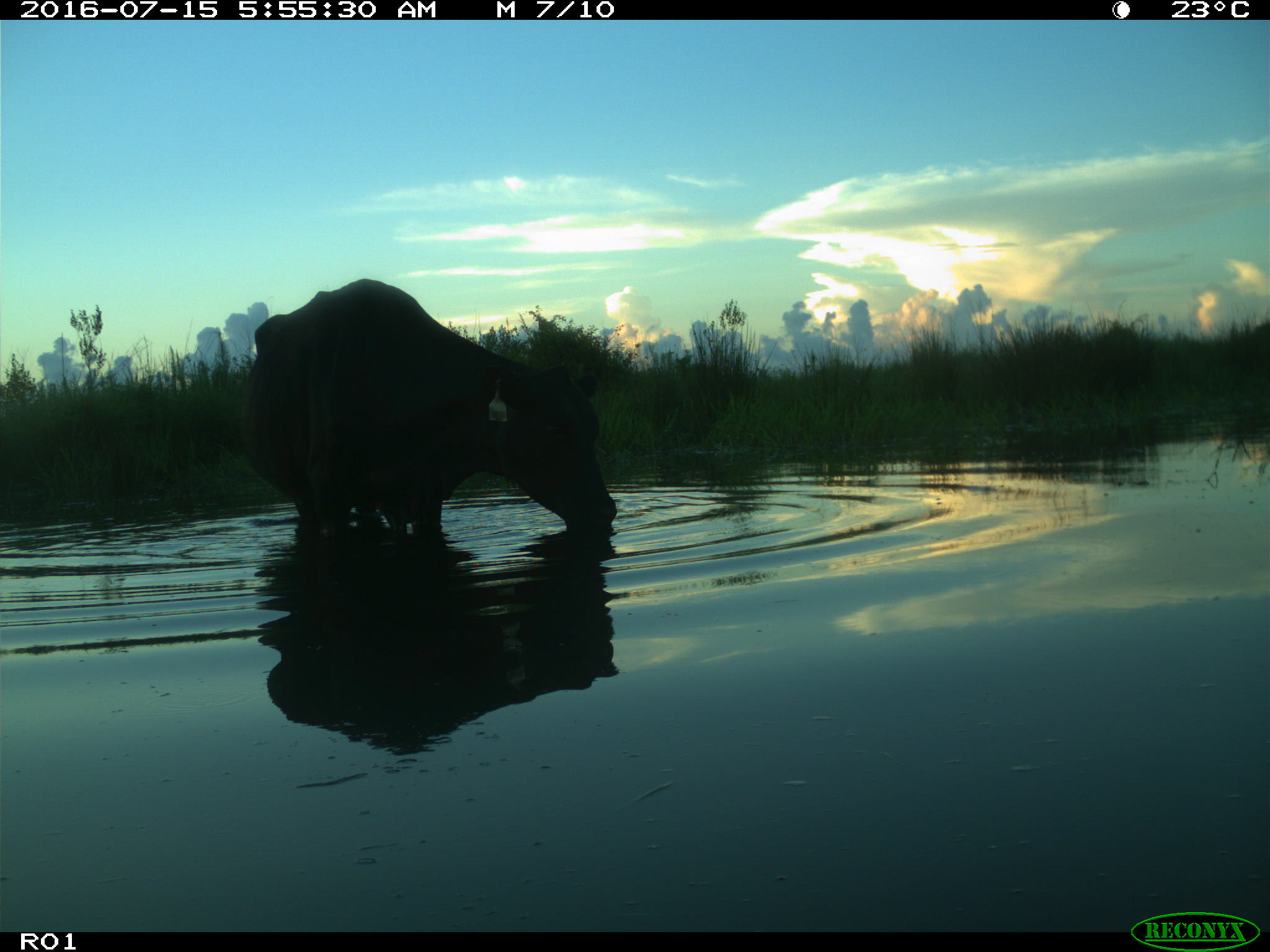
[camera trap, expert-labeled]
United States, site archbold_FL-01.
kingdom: Animalia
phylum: Chordata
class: Mammalia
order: Artiodactyla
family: Bovidae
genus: Bos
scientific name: Bos taurus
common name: domestic cow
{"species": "Bos taurus (domestic cow)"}